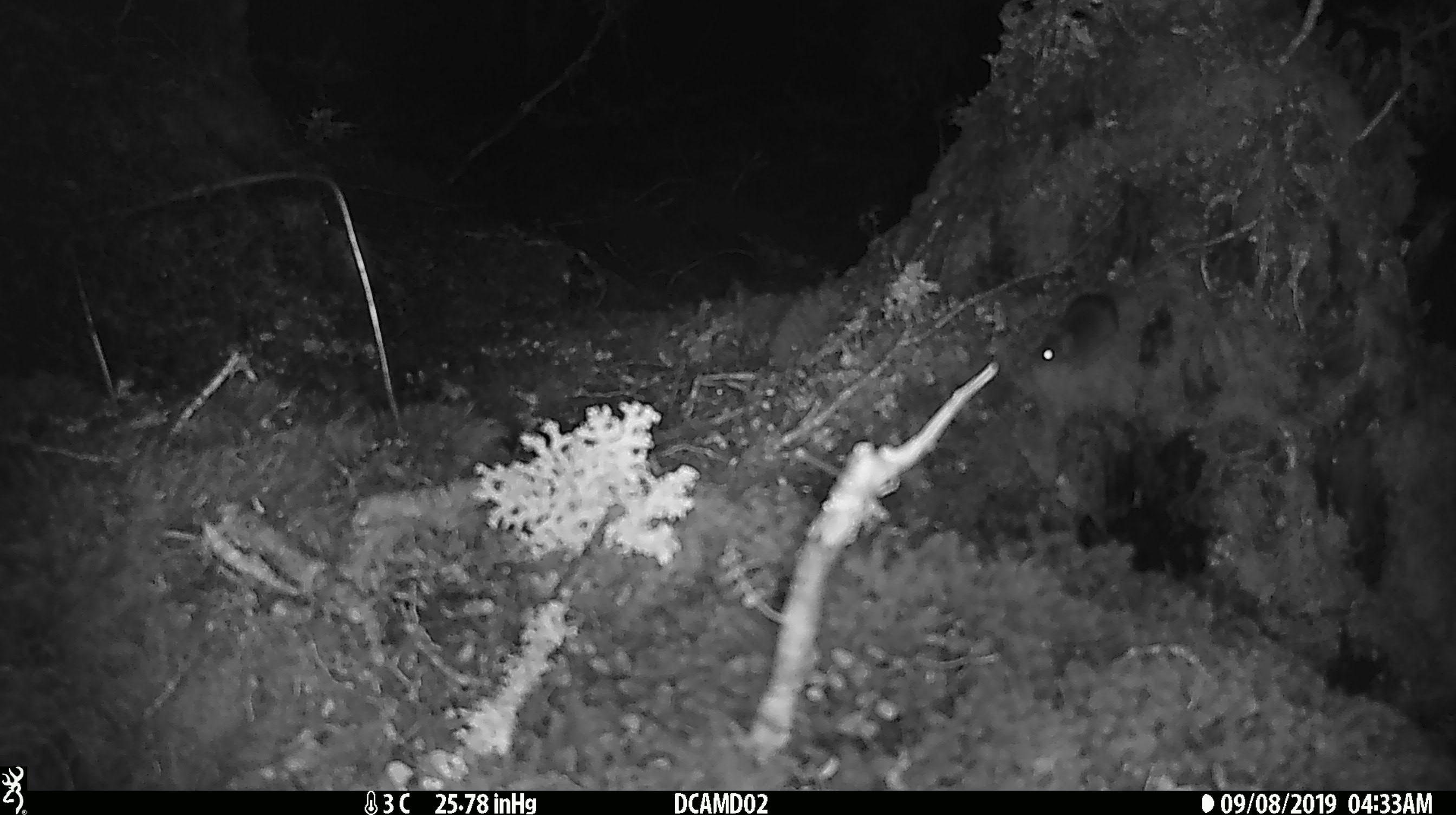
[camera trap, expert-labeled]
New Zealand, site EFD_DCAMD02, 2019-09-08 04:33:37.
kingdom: Animalia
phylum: Chordata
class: Mammalia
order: Rodentia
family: Muridae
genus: Mus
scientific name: Mus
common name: mouse